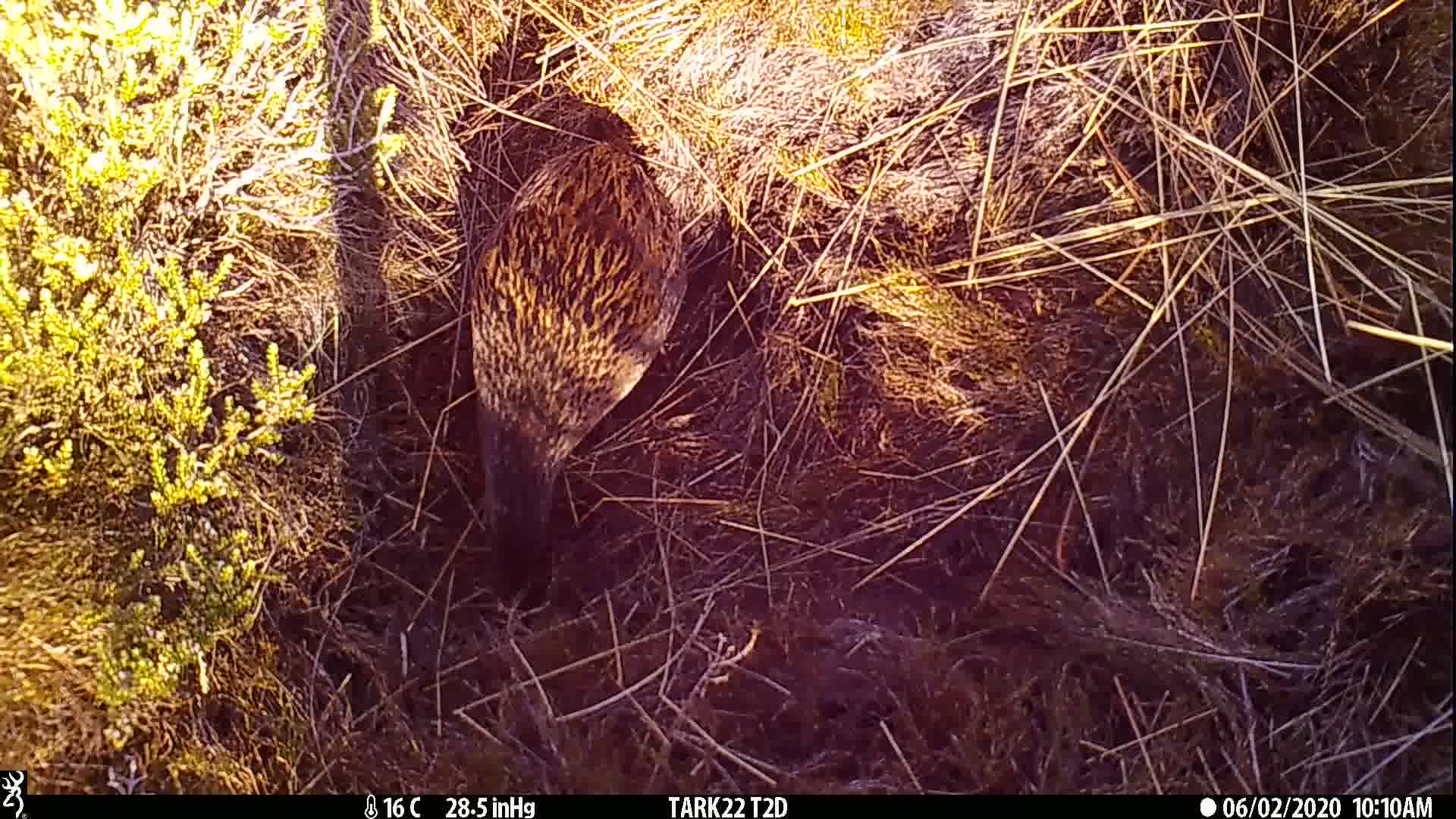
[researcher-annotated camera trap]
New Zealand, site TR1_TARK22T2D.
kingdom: Animalia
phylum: Chordata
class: Aves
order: Gruiformes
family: Rallidae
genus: Gallirallus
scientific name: Gallirallus australis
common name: weka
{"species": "weka (Gallirallus australis)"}